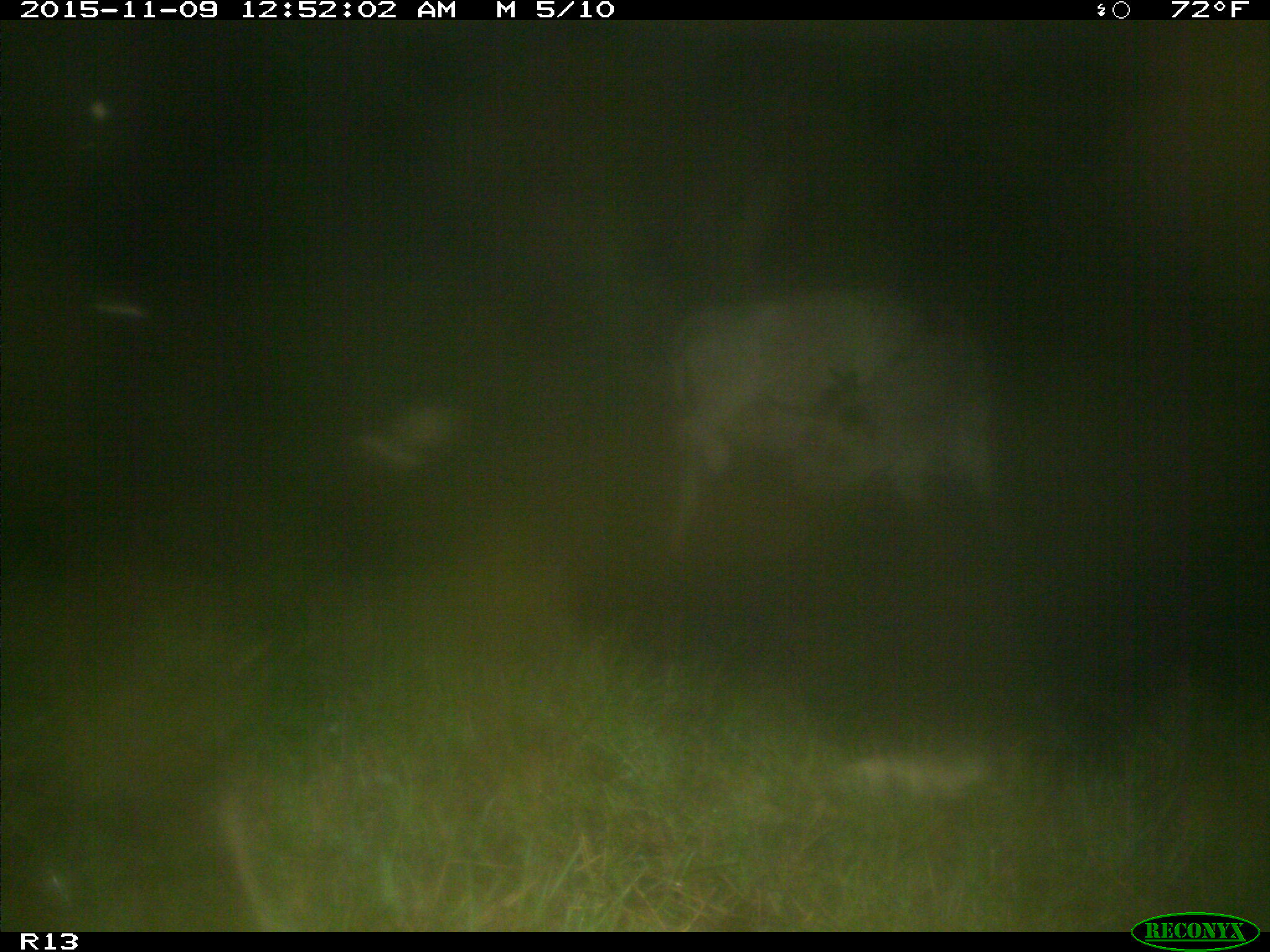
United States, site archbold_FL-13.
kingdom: Animalia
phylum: Chordata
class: Mammalia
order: Artiodactyla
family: Bovidae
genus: Bos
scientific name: Bos taurus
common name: domestic cow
Bos taurus (domestic cow).